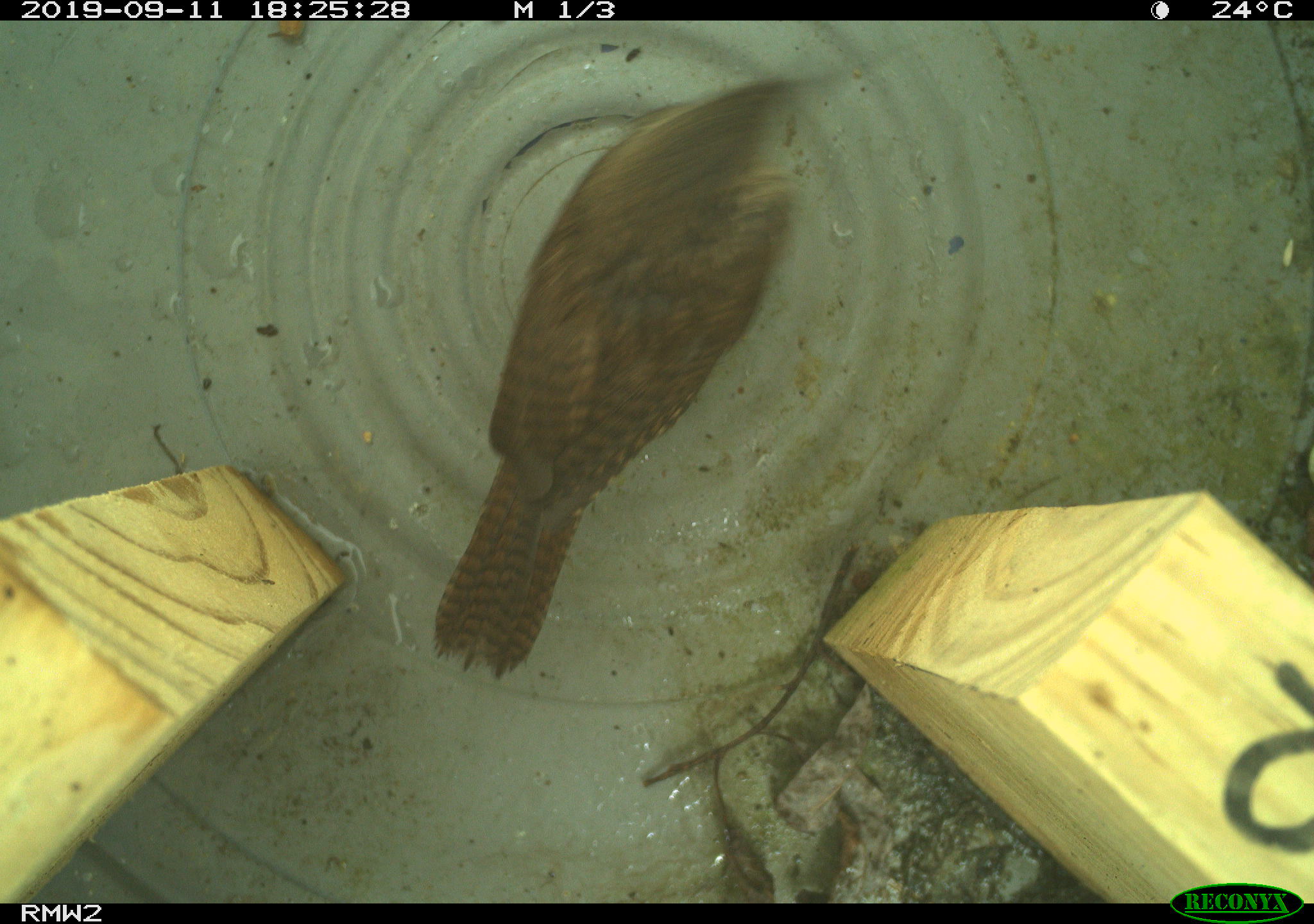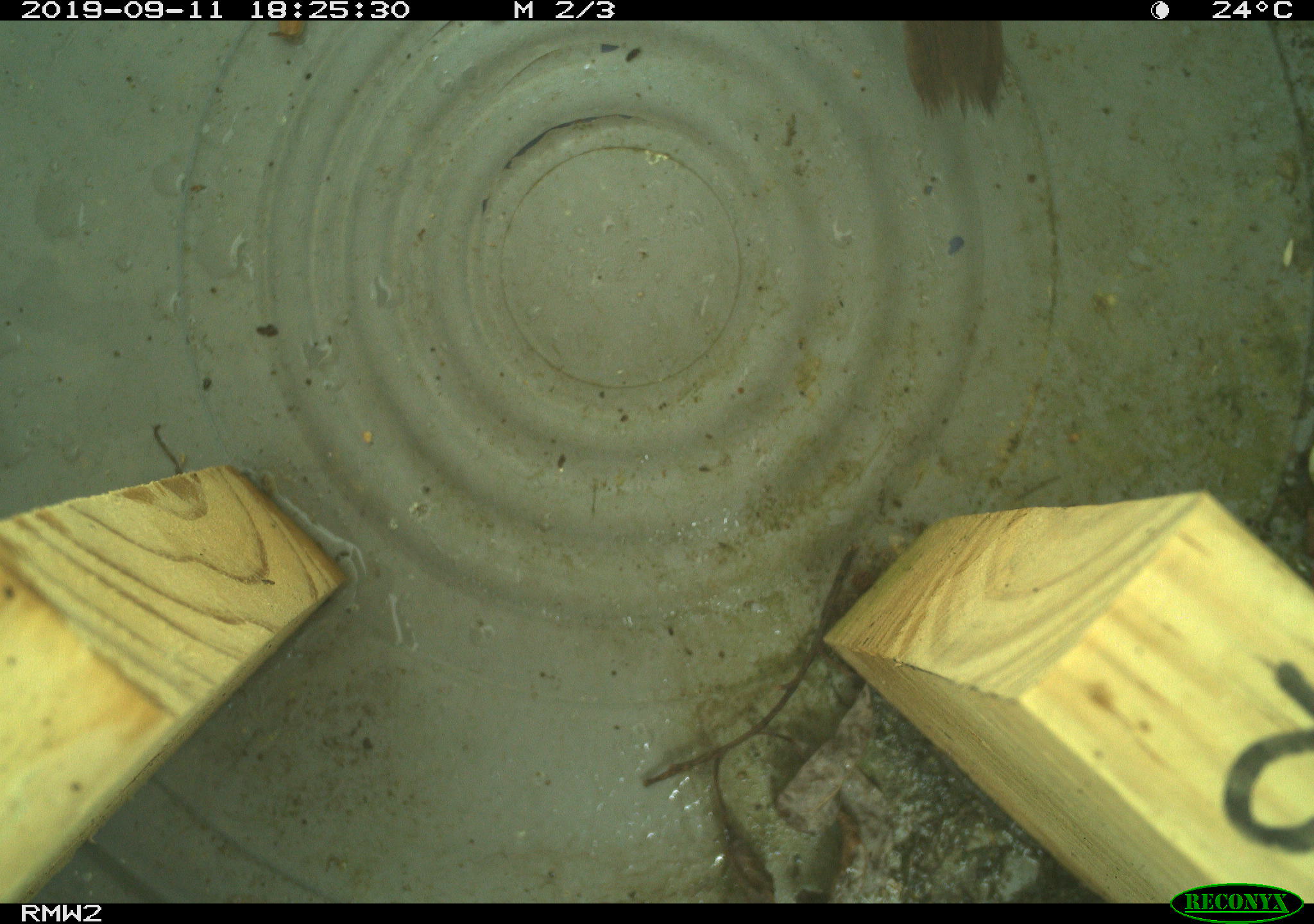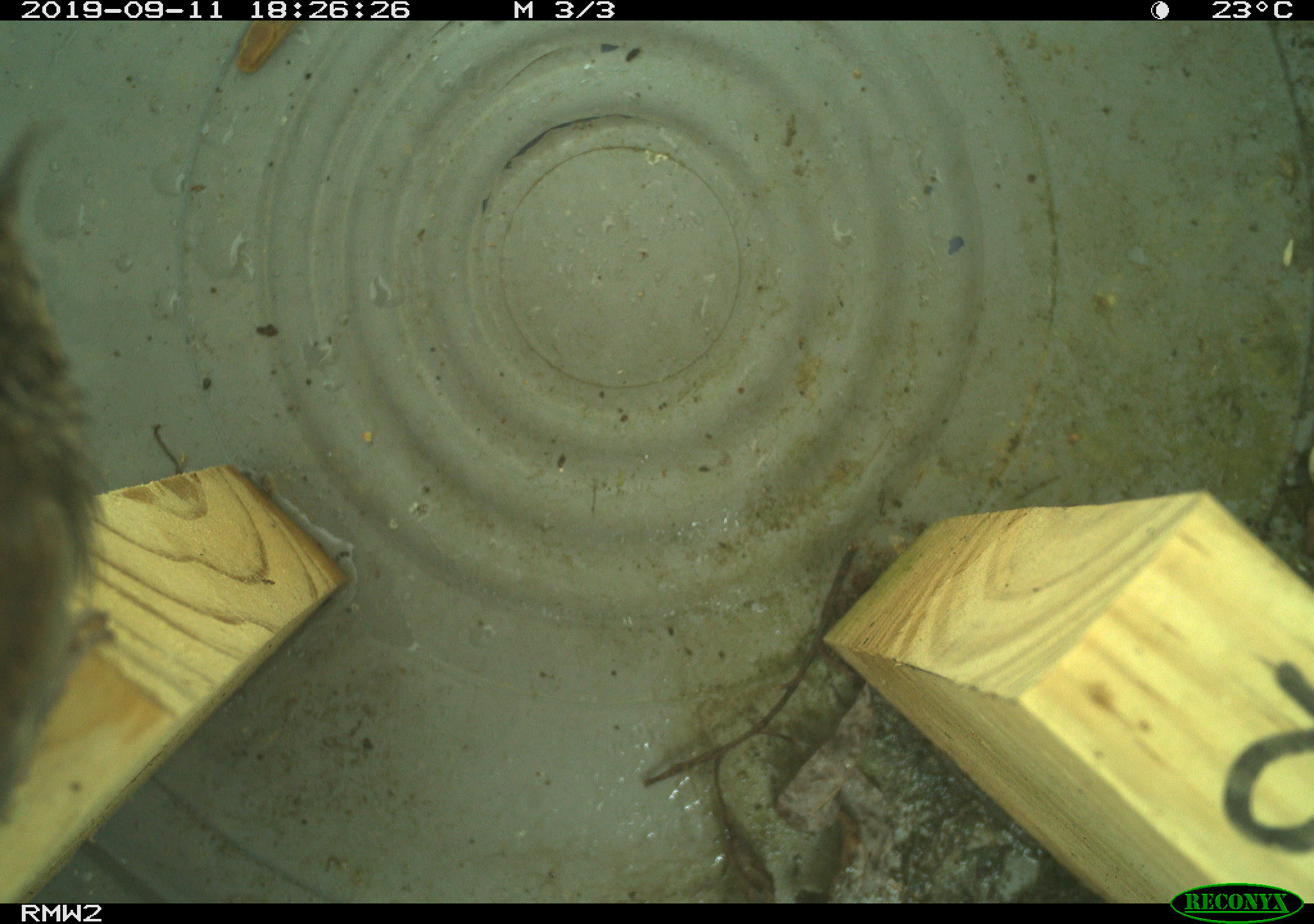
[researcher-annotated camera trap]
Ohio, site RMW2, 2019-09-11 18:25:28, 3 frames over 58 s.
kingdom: Animalia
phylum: Chordata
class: Aves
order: Passeriformes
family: Troglodytidae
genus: Troglodytes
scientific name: Troglodytes aedon aedon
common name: northern house wren